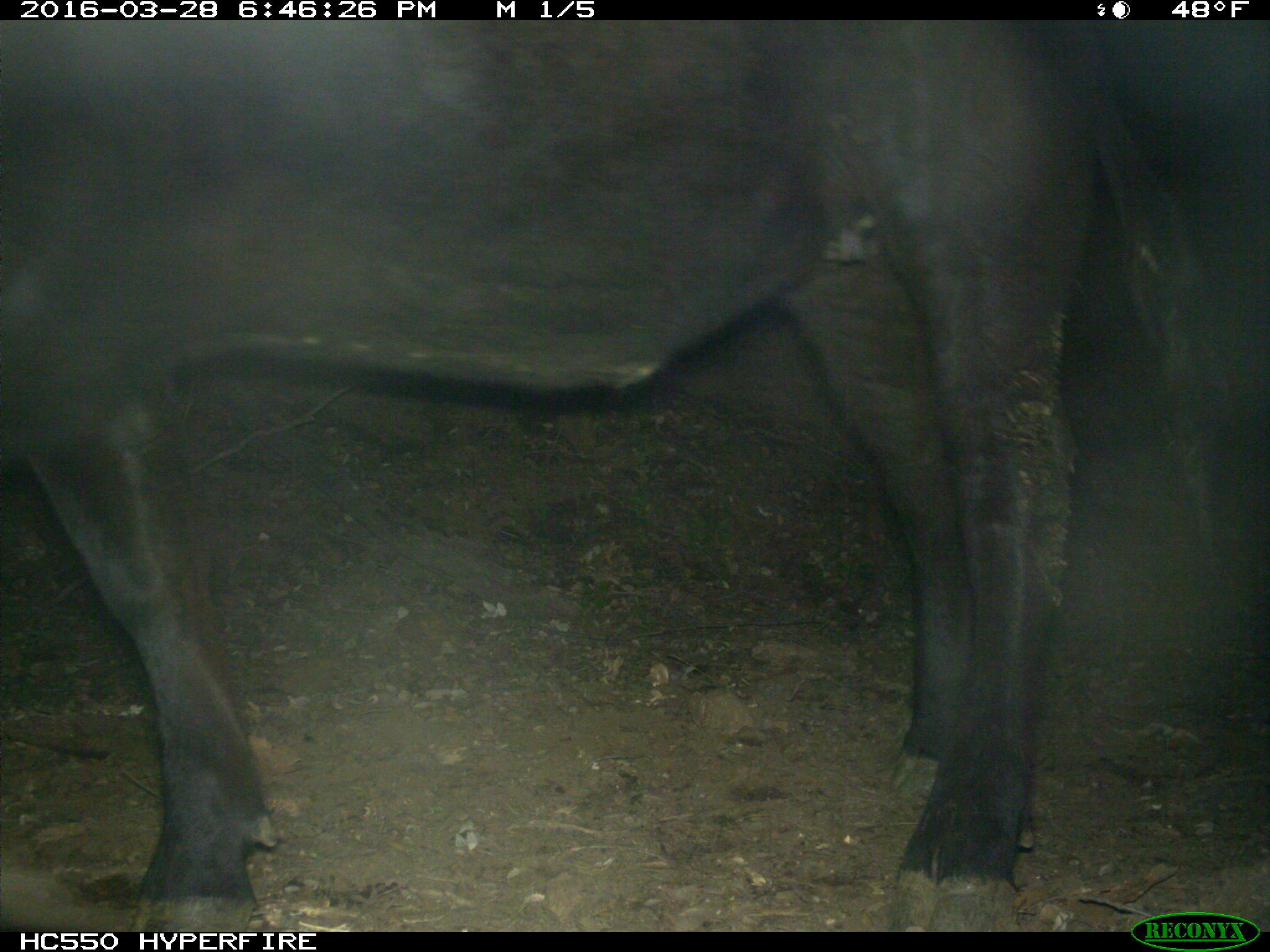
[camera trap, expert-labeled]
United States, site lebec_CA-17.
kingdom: Animalia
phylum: Chordata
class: Mammalia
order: Artiodactyla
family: Bovidae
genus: Bos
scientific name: Bos taurus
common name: domestic cow